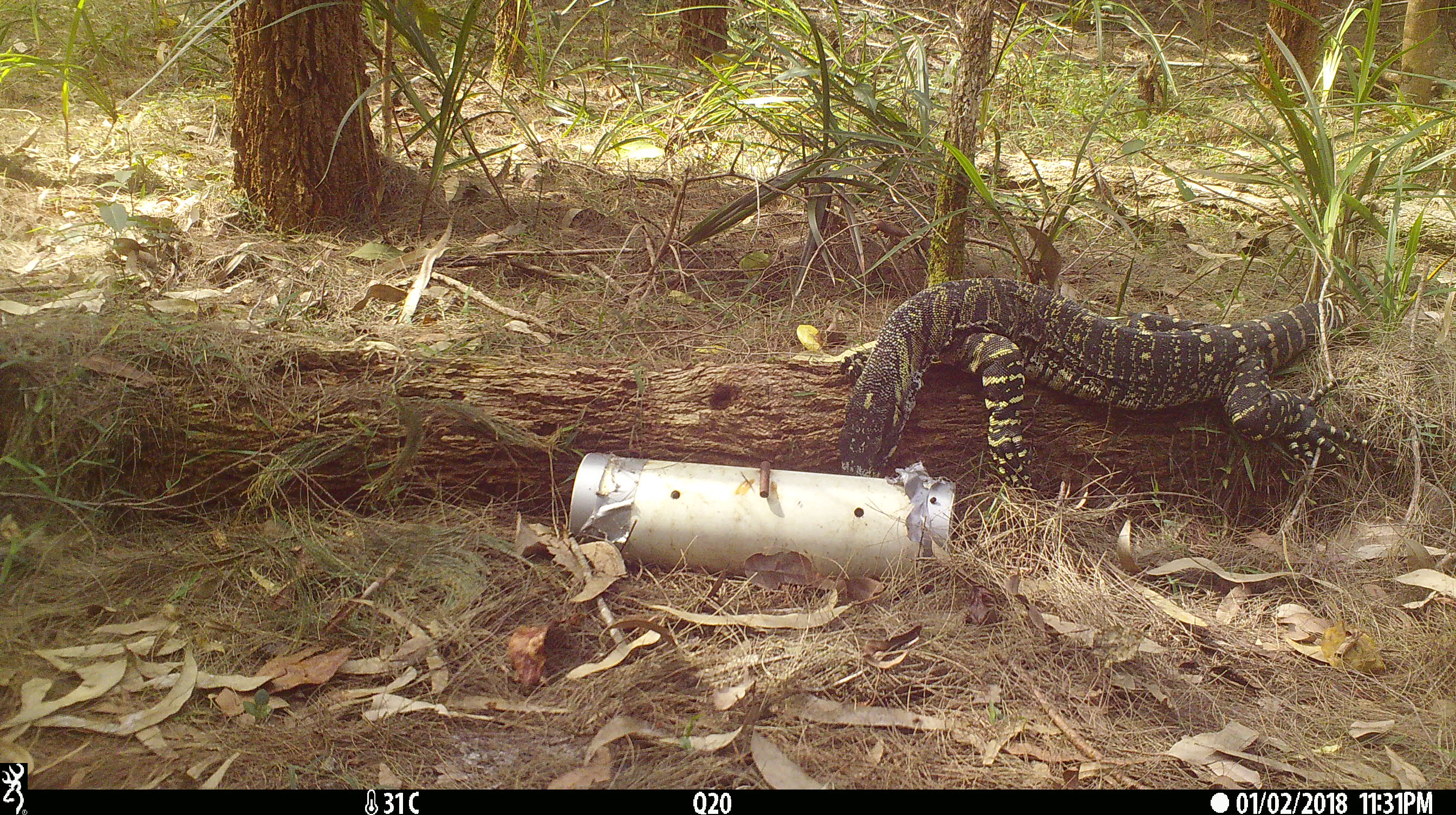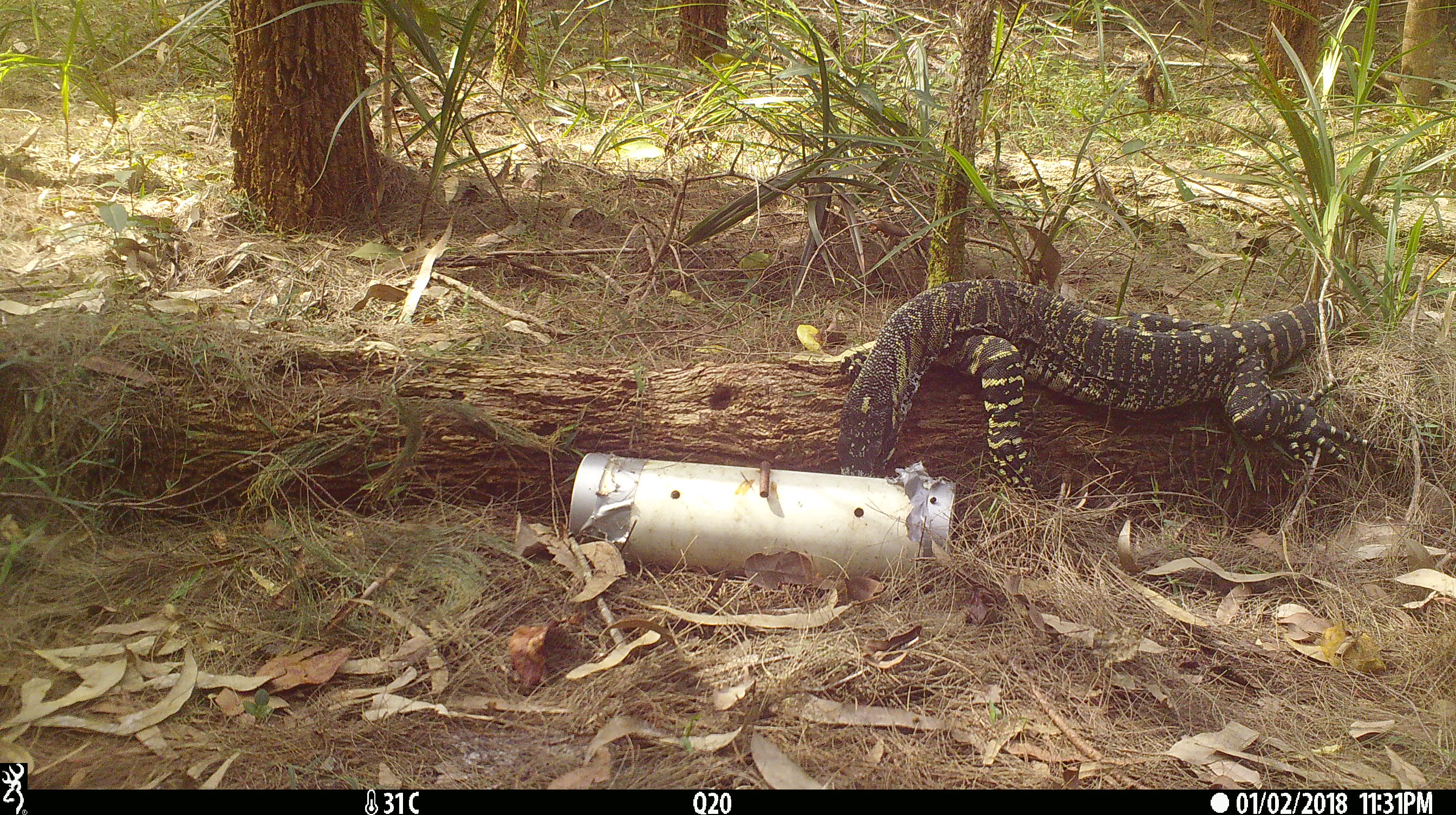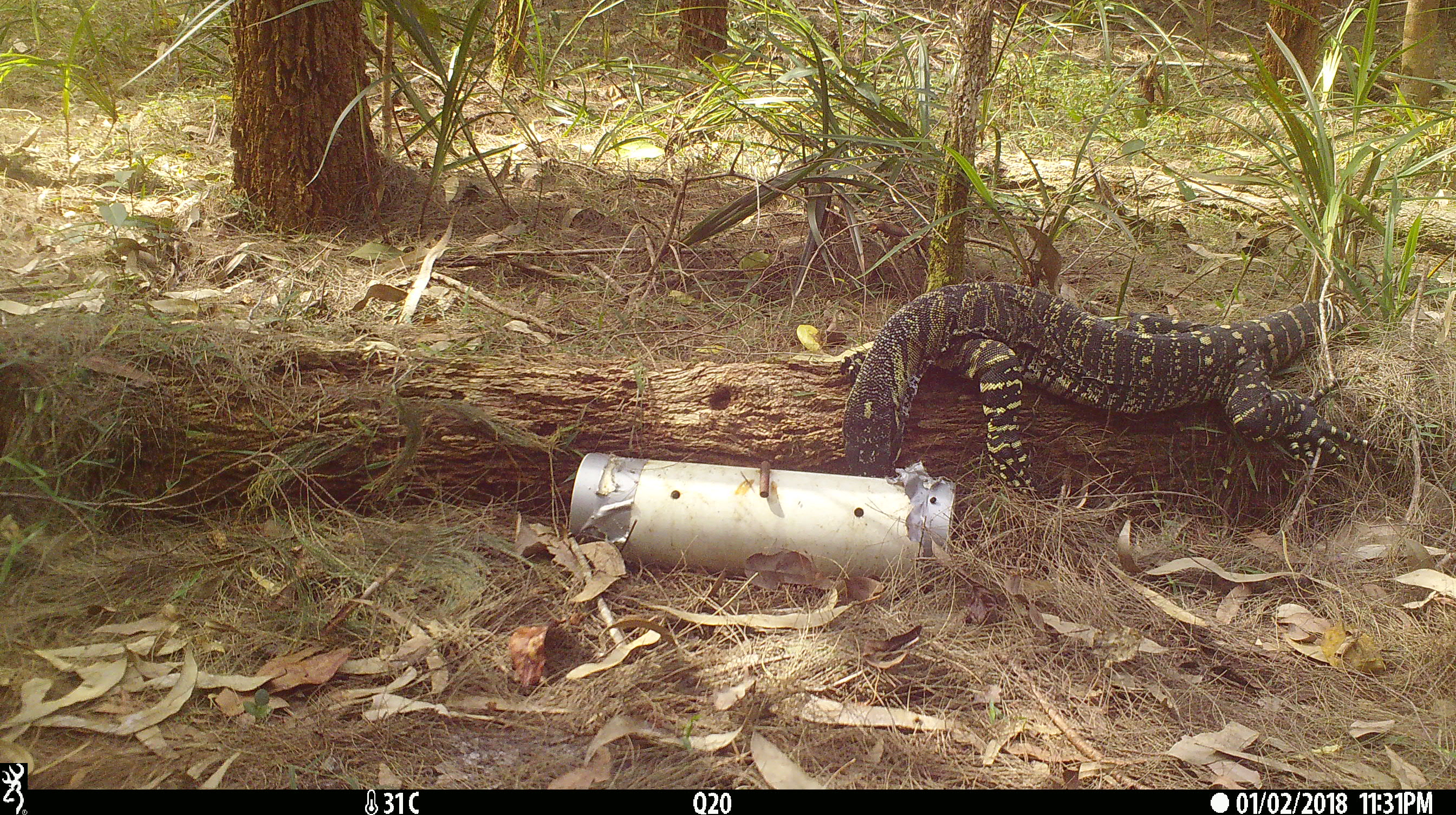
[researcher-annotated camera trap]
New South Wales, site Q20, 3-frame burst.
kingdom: Animalia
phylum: Chordata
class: Reptilia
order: Squamata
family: Varanidae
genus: Varanus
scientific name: Varanus varius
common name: lace monitor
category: goanna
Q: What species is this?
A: Goanna (lace monitor) (Varanus varius).